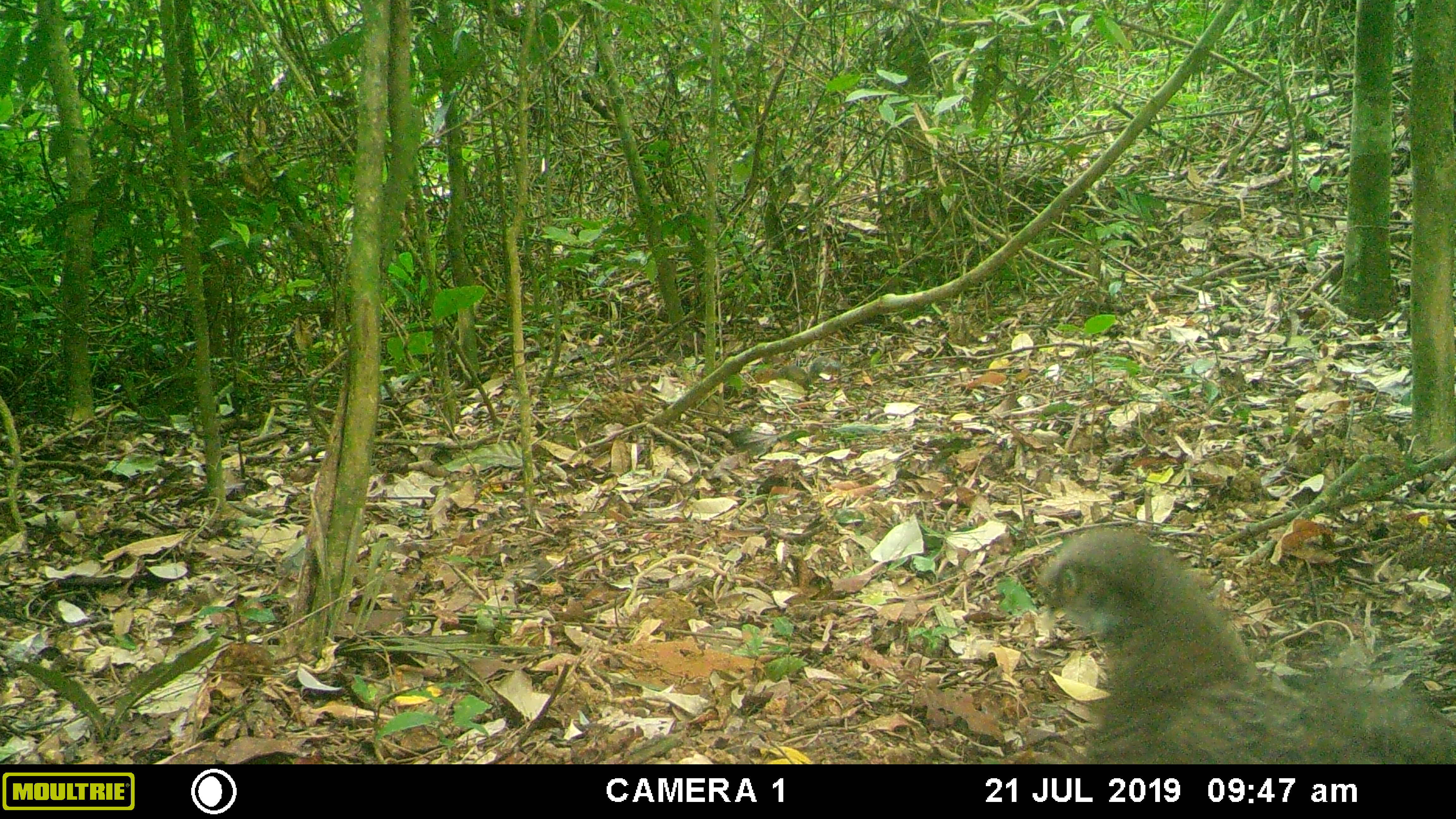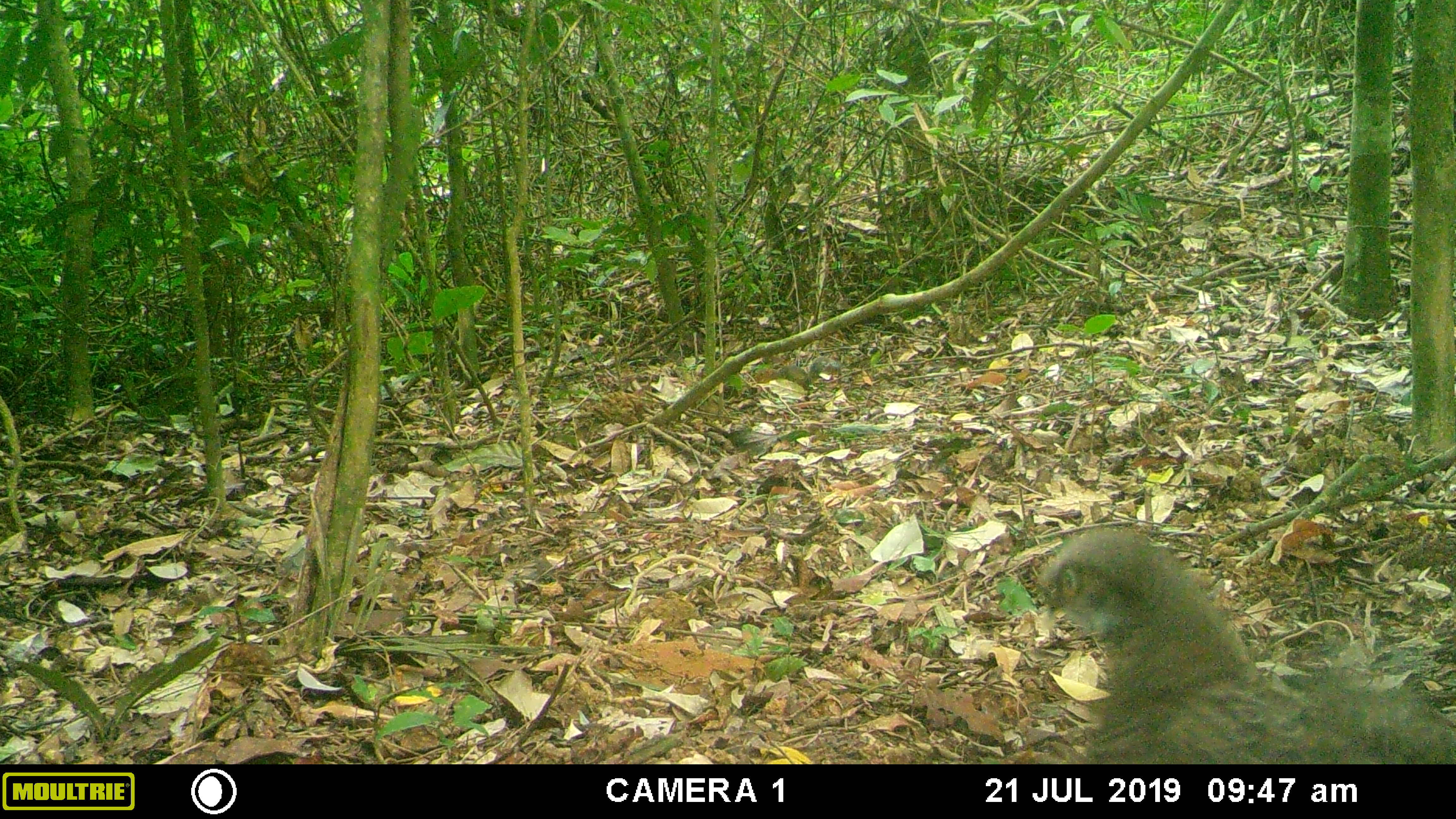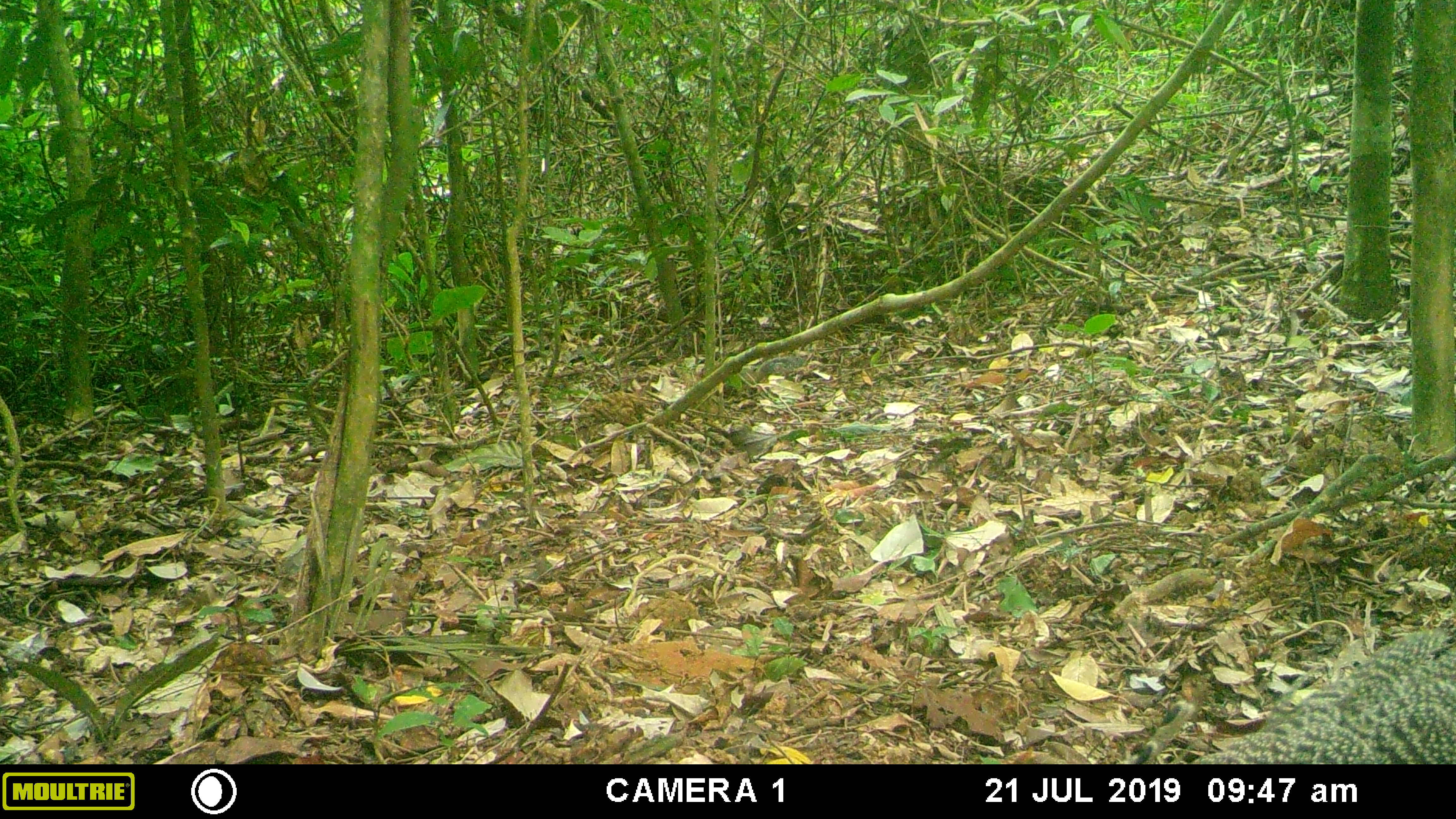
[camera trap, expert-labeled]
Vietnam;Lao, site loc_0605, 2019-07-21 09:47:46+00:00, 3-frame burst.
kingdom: Animalia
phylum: Chordata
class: Aves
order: Galliformes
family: Phasianidae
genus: Polyplectron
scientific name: Polyplectron bicalcaratum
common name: gray peacock-pheasant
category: grey peacock pheasant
Grey peacock pheasant (gray peacock-pheasant) (Polyplectron bicalcaratum). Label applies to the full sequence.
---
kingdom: Animalia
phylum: Chordata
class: Mammalia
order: Rodentia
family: Sciuridae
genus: Dremomys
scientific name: Dremomys rufigenis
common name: red-cheeked squirrel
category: red cheeked squirrel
Red cheeked squirrel (red-cheeked squirrel) (Dremomys rufigenis). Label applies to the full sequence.